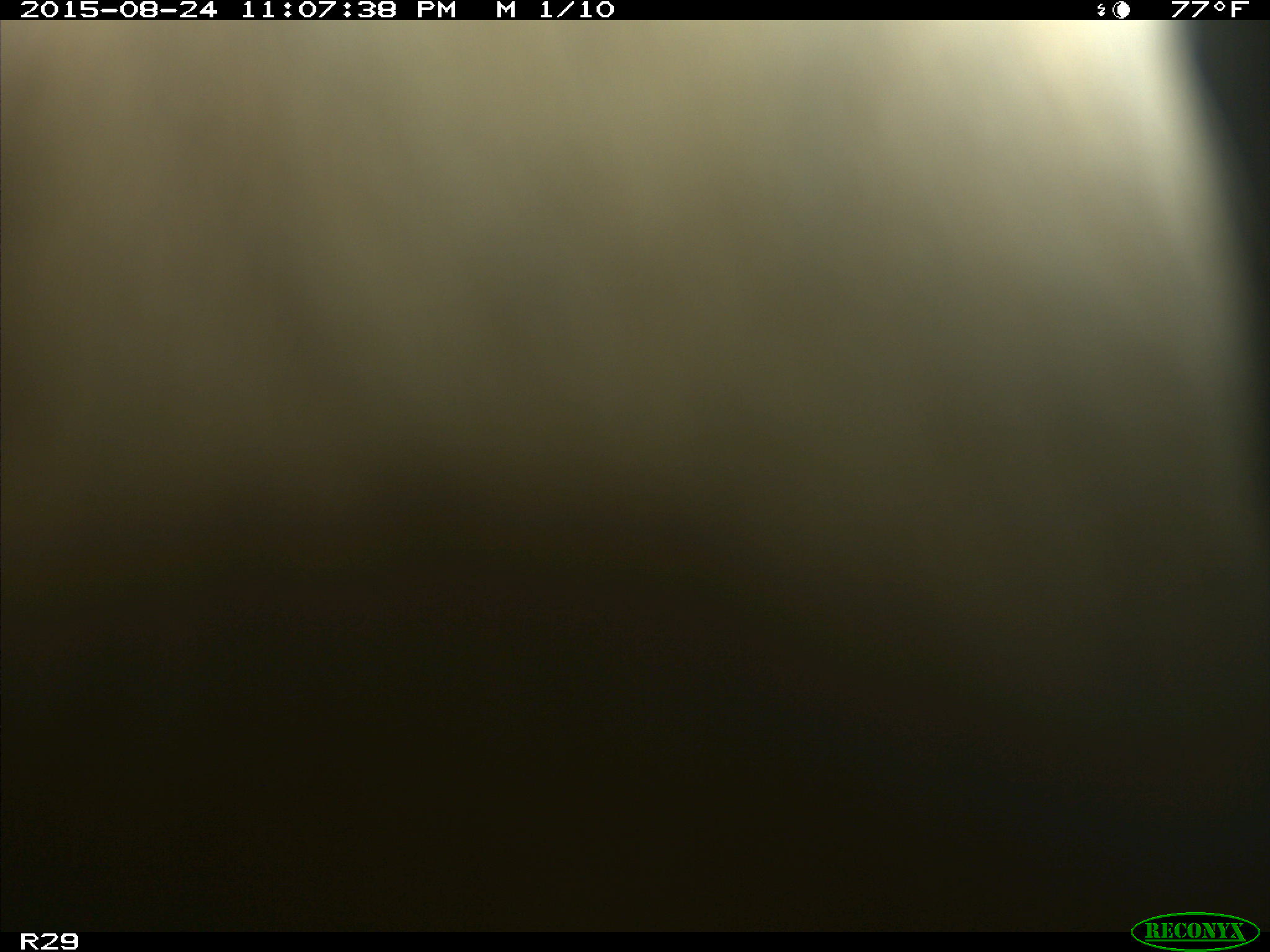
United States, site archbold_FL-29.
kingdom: Animalia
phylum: Chordata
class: Mammalia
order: Artiodactyla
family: Bovidae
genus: Bos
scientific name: Bos taurus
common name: domestic cow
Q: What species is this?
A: Bos taurus (domestic cow).